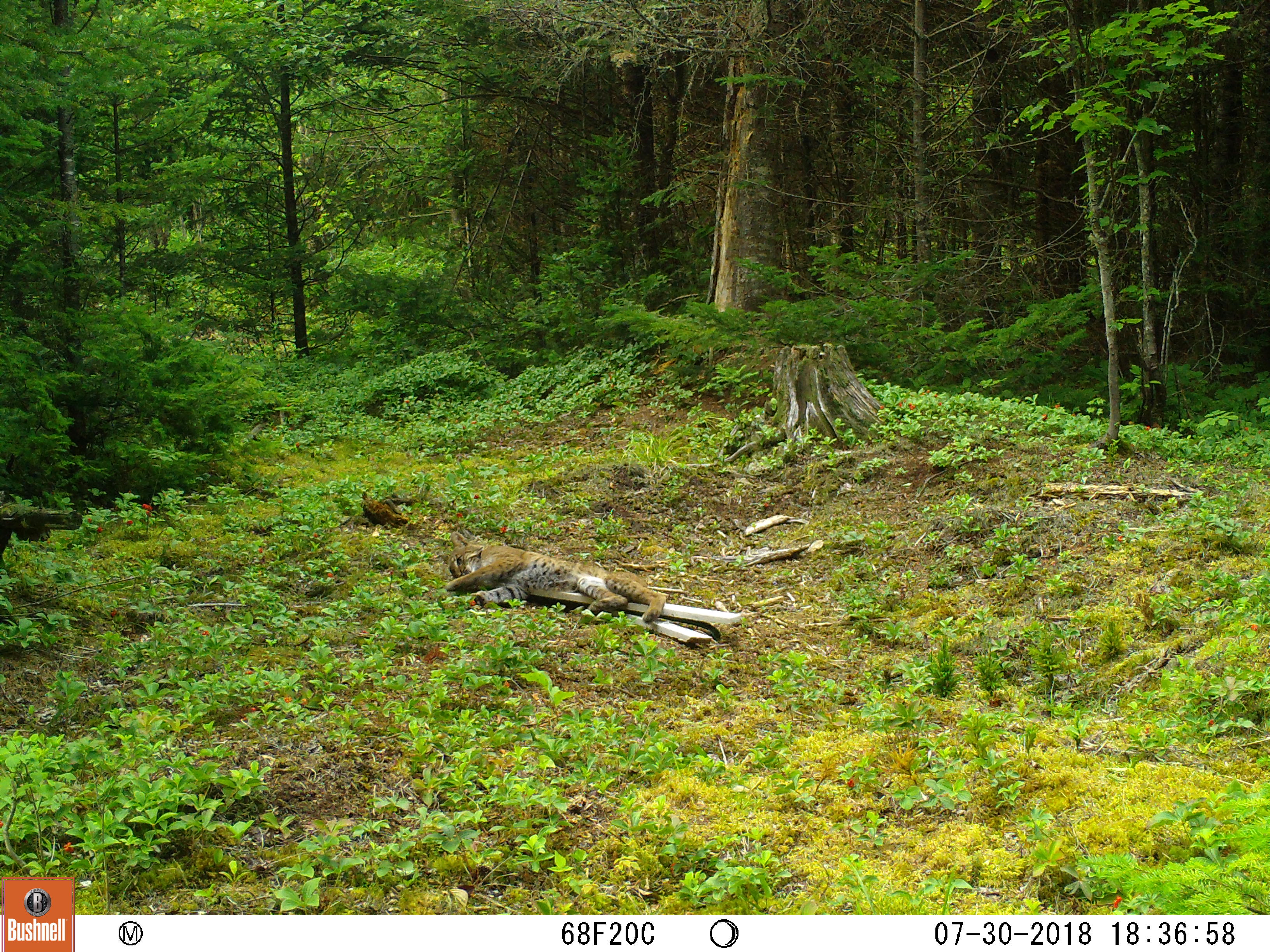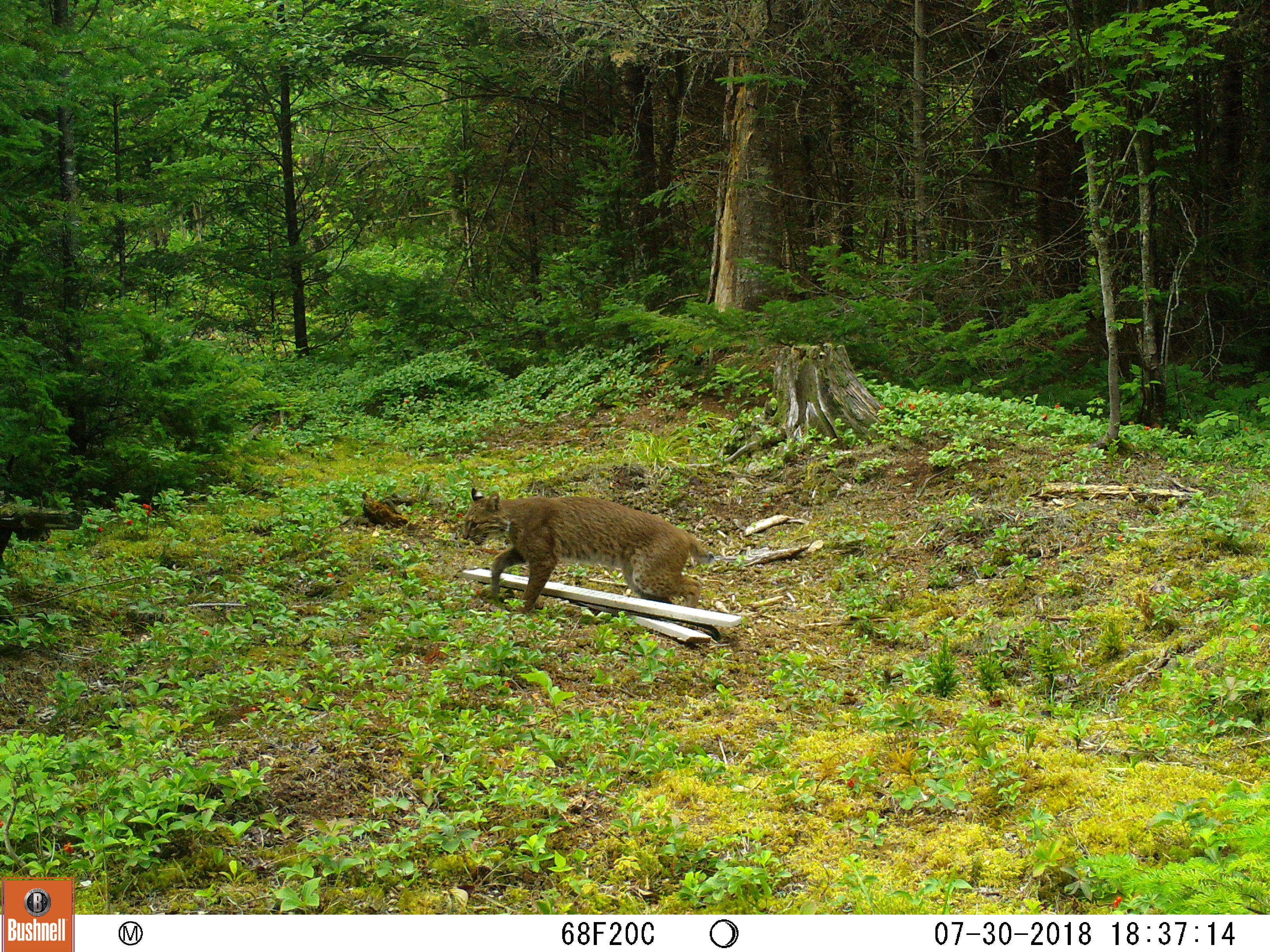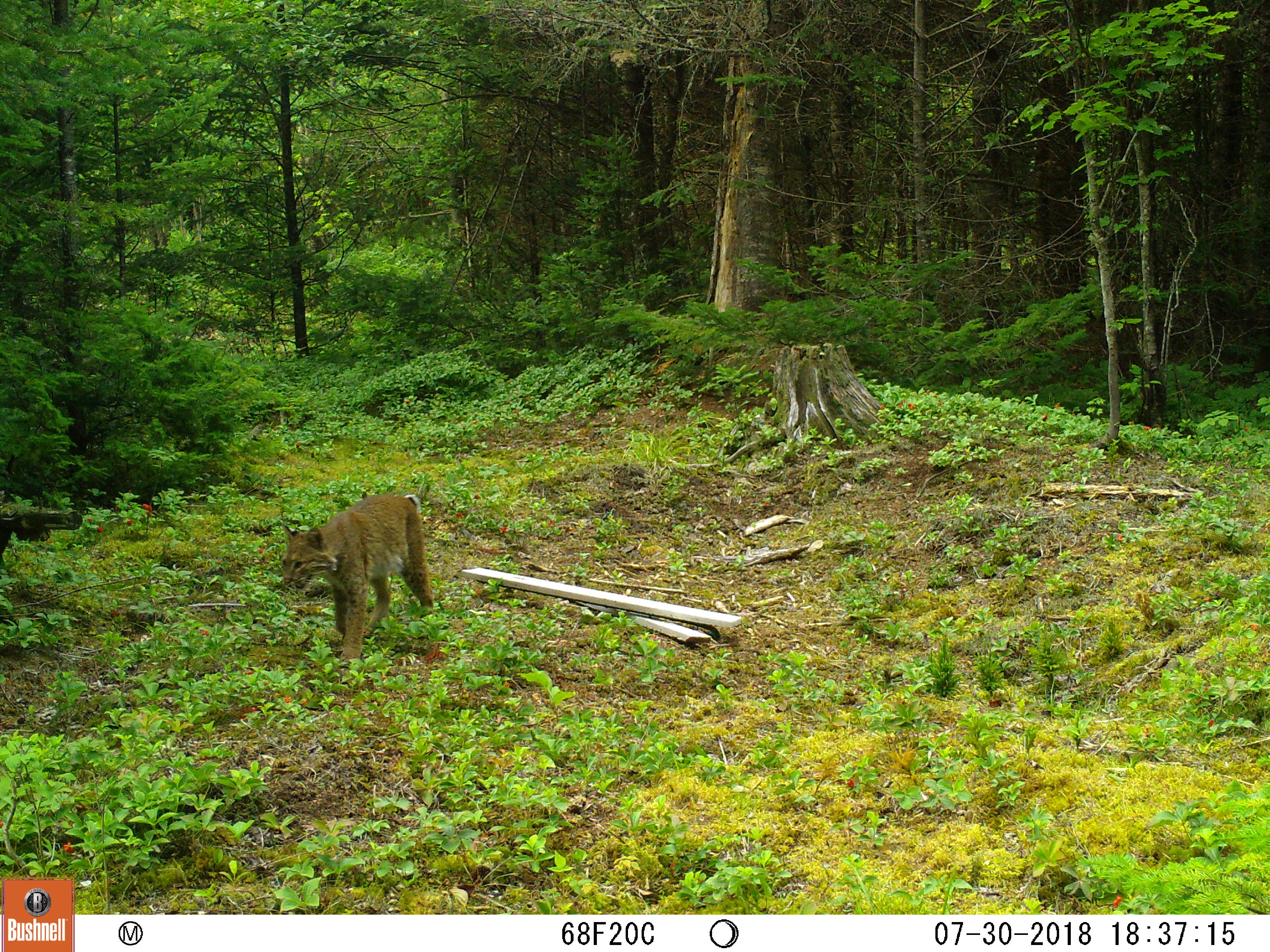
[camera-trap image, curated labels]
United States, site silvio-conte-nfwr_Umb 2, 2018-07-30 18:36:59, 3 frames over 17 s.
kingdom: Animalia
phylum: Chordata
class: Mammalia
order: Carnivora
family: Felidae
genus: Lynx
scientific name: Lynx rufus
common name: bobcat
Bobcat (Lynx rufus).